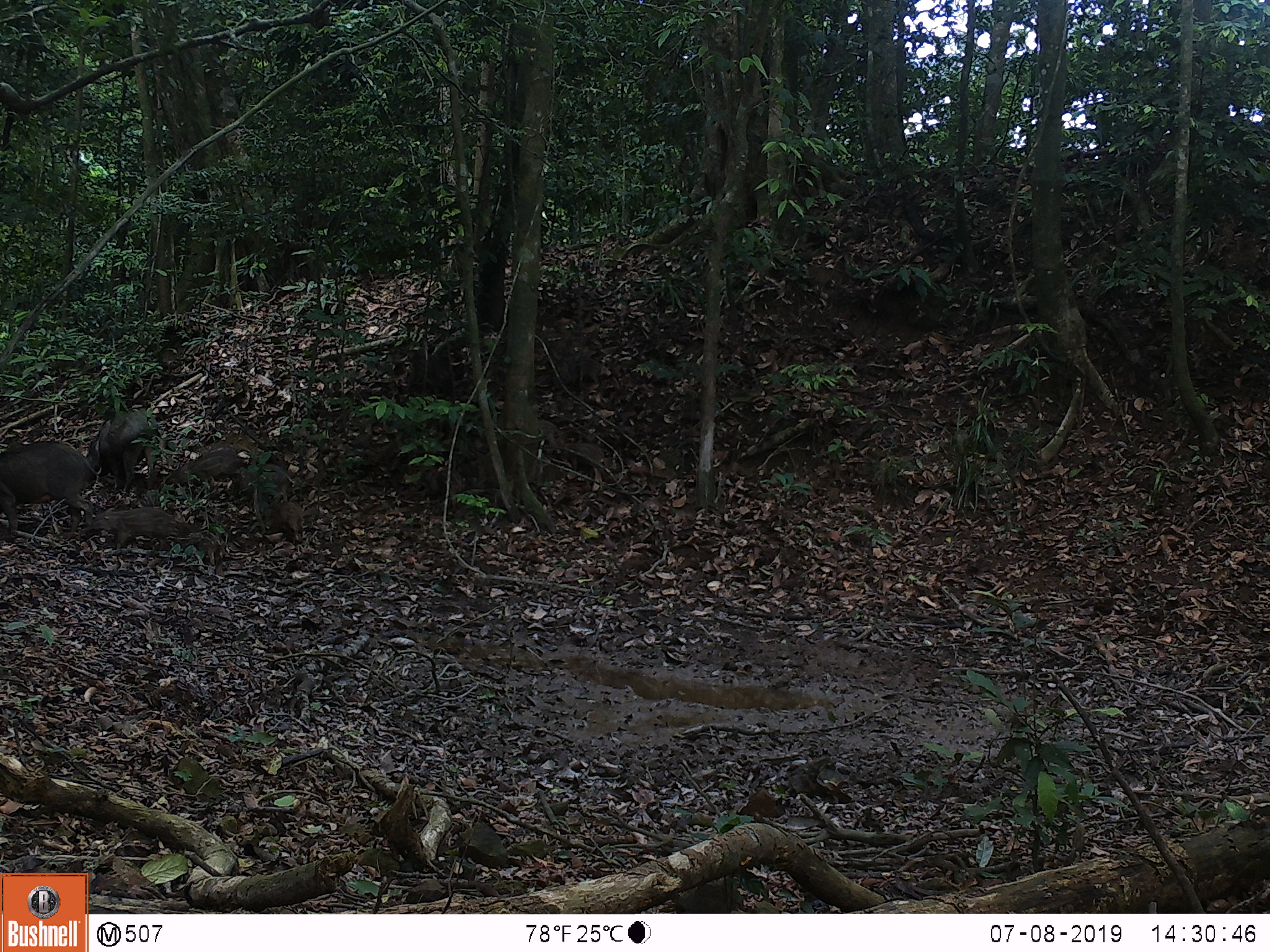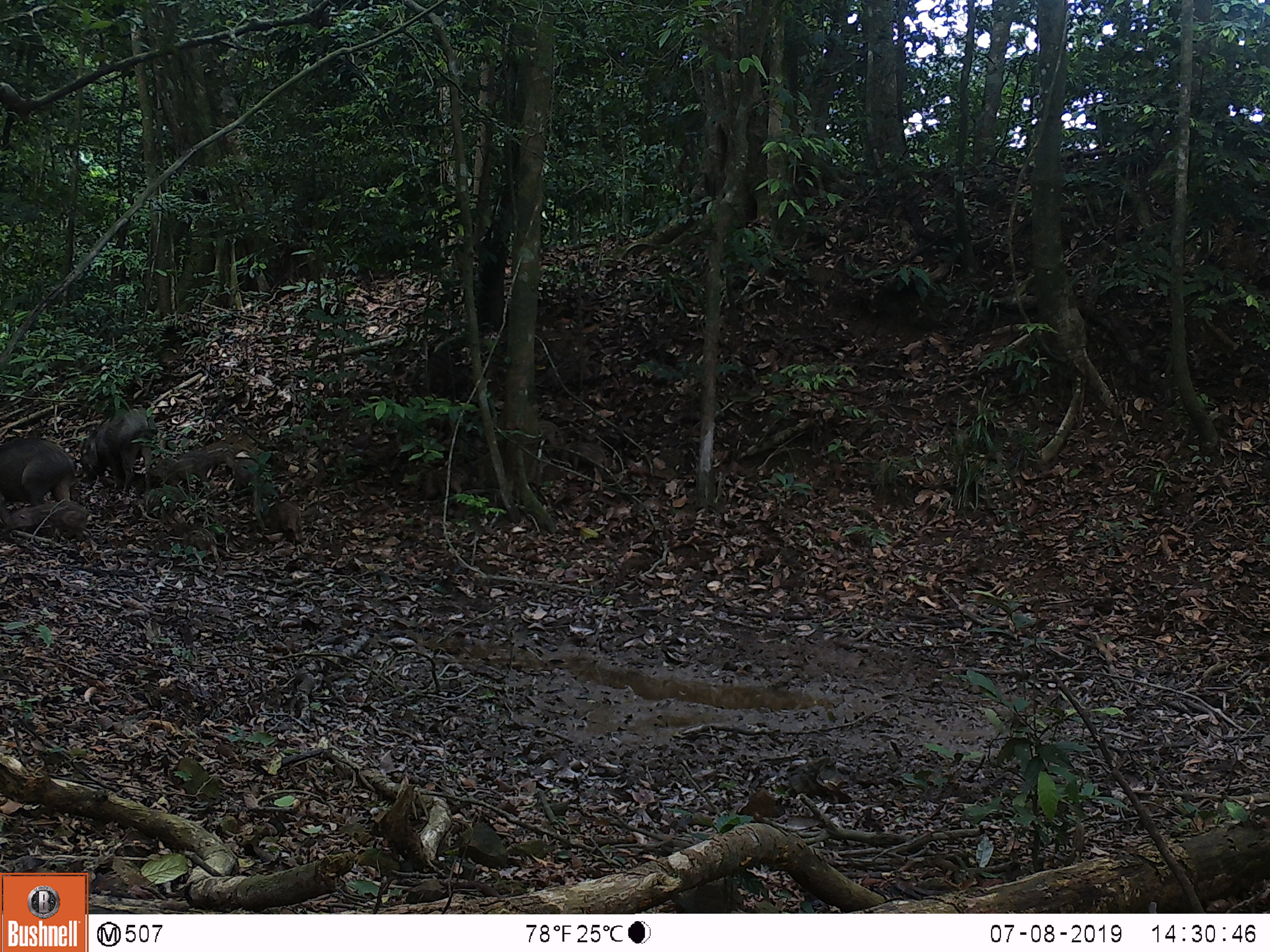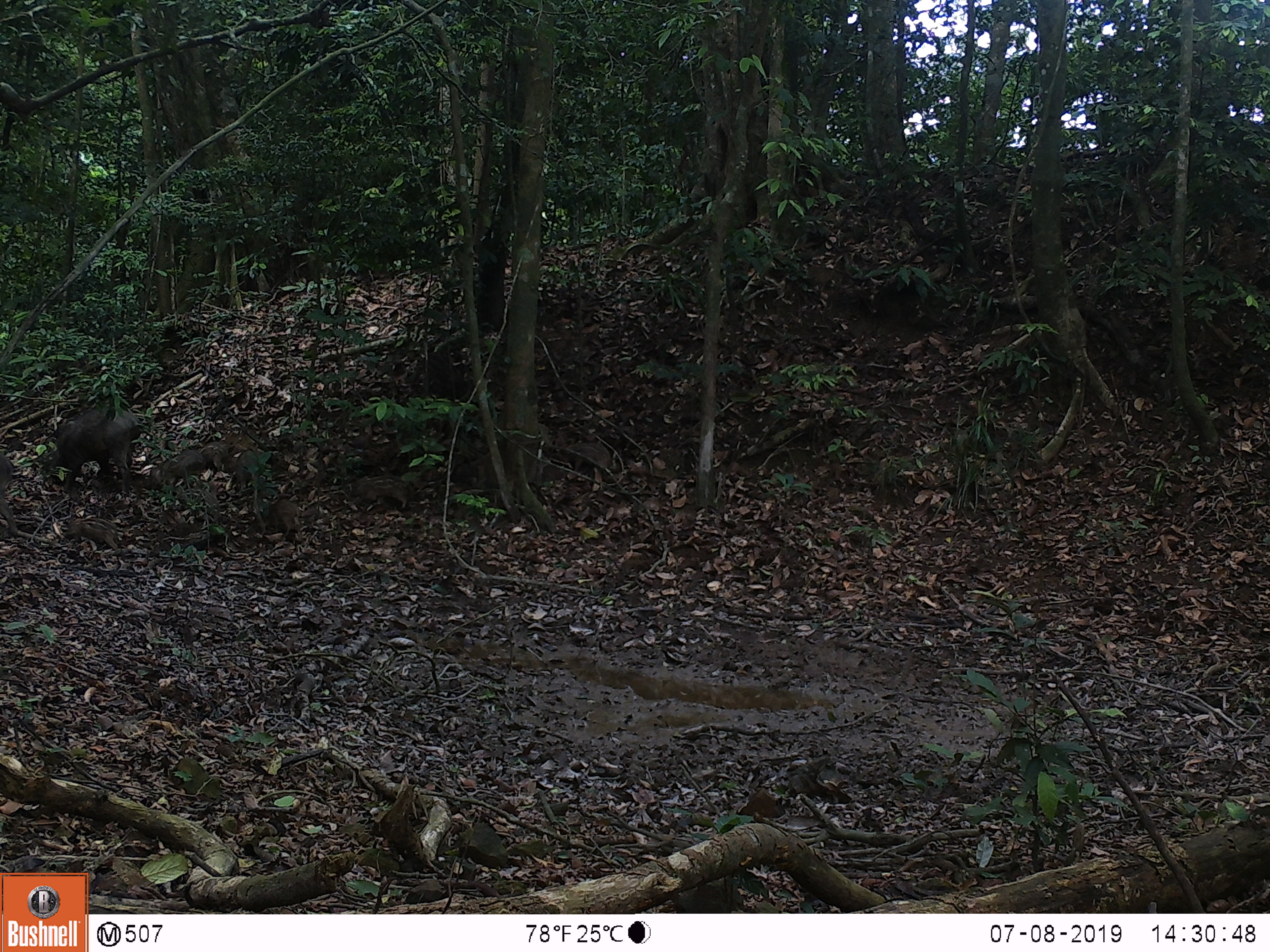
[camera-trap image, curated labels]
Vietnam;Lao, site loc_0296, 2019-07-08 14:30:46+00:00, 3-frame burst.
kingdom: Animalia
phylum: Chordata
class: Mammalia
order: Artiodactyla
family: Suidae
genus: Sus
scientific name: Sus scrofa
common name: eurasian wild pig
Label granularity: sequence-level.